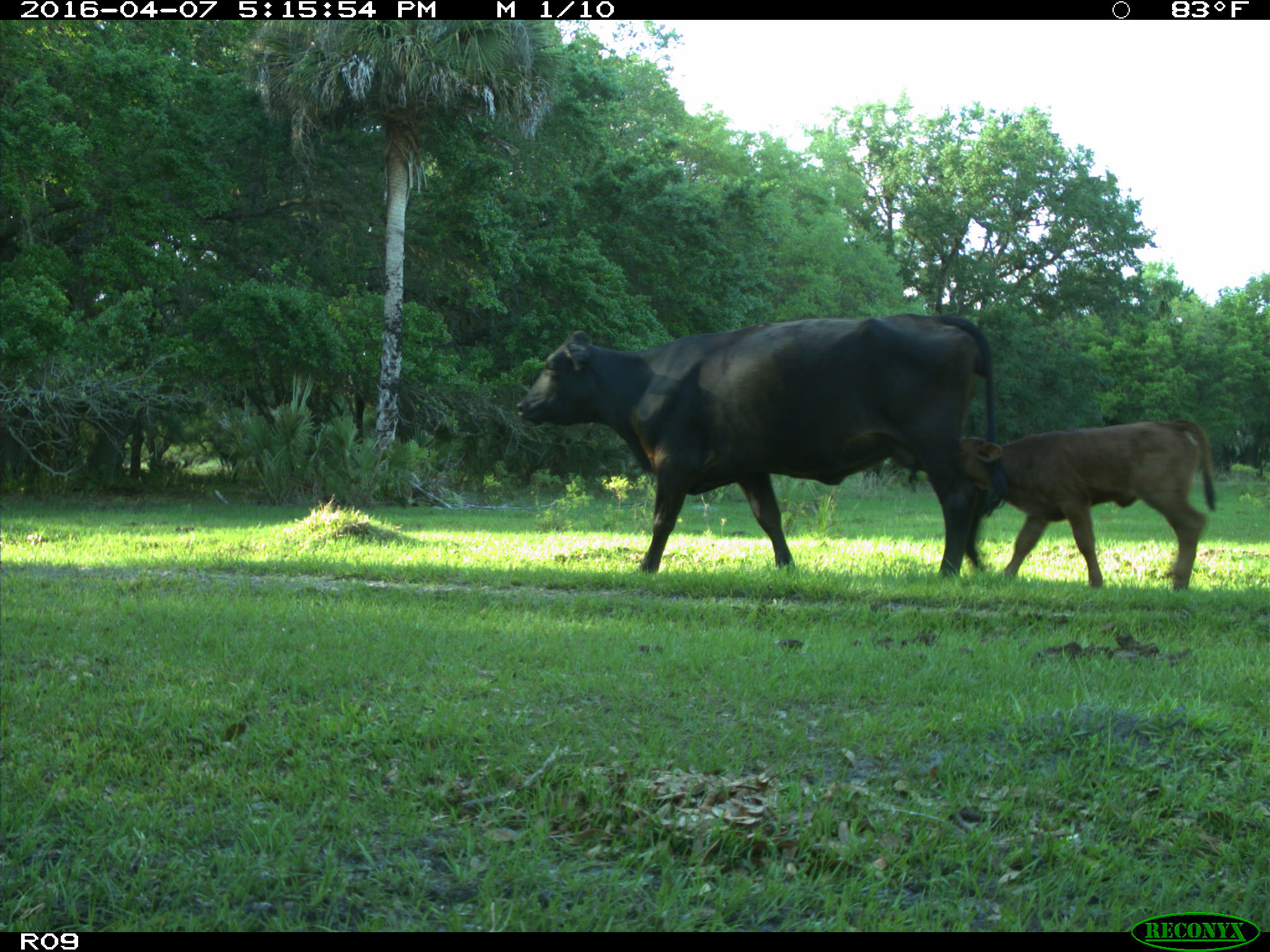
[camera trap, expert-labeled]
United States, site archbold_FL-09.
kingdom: Animalia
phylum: Chordata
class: Mammalia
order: Artiodactyla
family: Bovidae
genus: Bos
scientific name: Bos taurus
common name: domestic cow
Bos taurus (domestic cow).